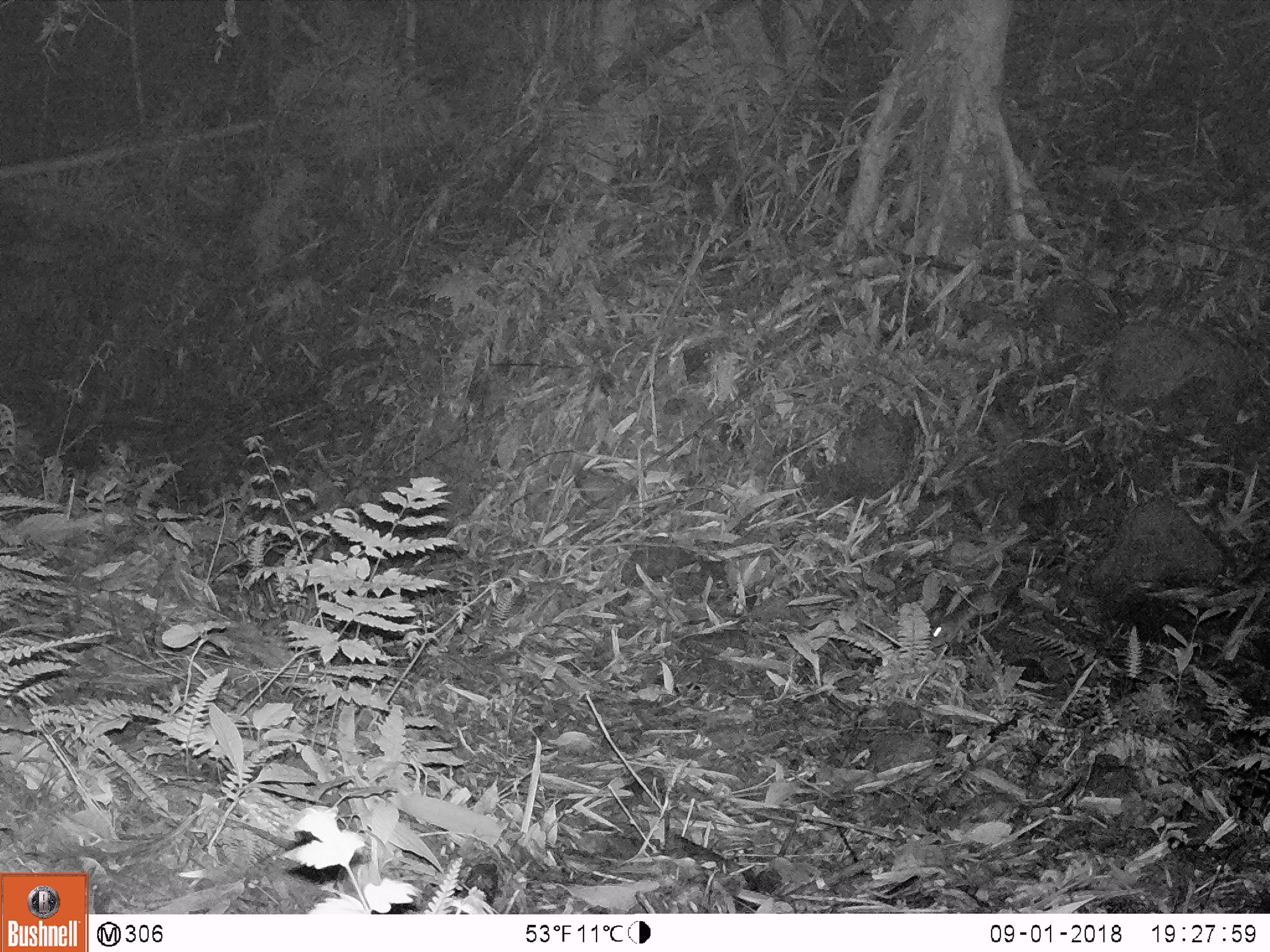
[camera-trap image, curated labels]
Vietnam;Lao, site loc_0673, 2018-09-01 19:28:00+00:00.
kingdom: Animalia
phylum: Chordata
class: Mammalia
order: Rodentia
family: Muridae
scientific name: Muridae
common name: old-world mice and rats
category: unidentified murid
Unidentified murid (old-world mice and rats) (Muridae). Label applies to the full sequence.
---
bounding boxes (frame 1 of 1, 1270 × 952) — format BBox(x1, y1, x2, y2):
unidentified murid: BBox(929, 573, 1028, 650)